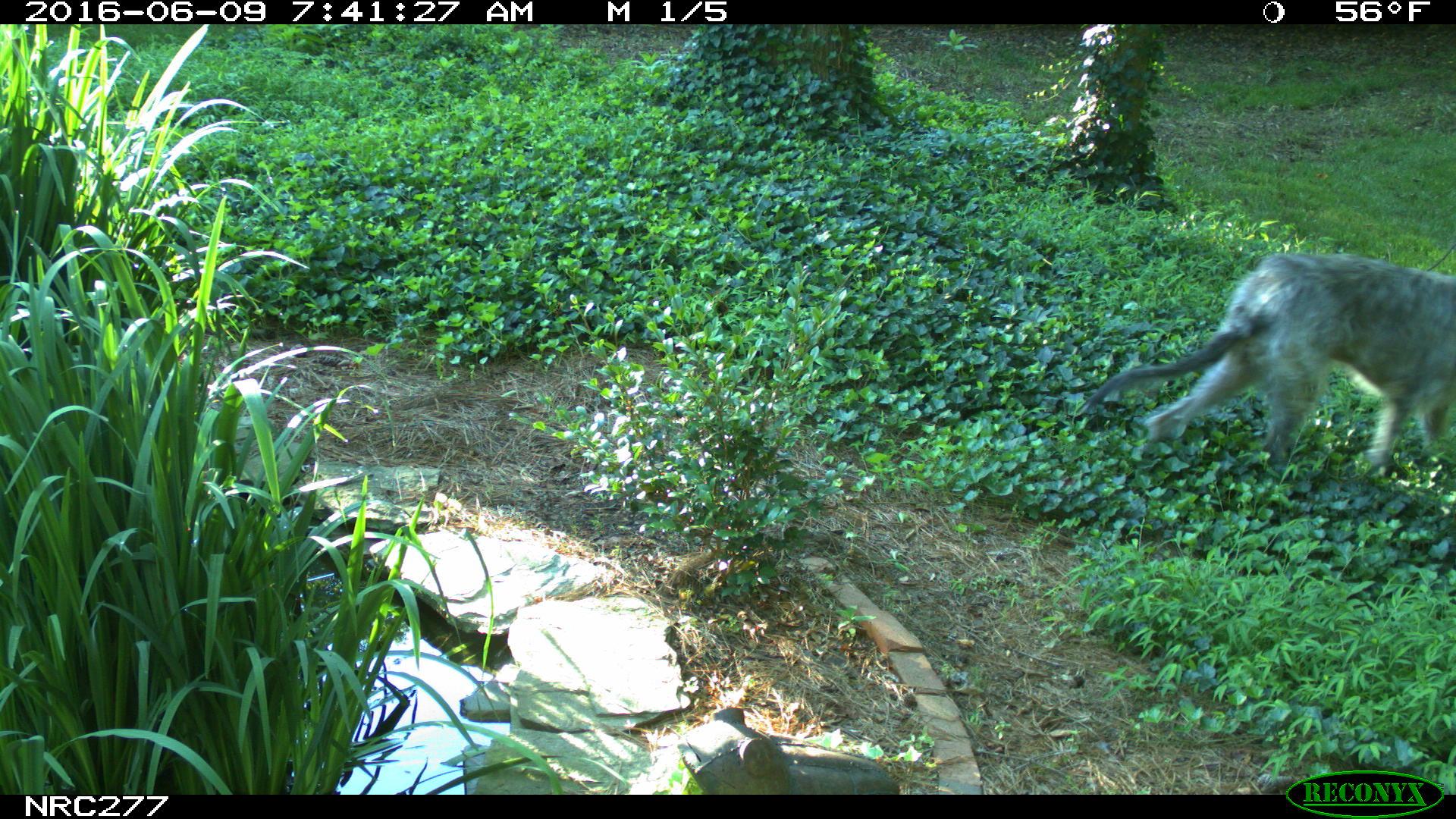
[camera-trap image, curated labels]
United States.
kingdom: Animalia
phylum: Chordata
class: Mammalia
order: Carnivora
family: Canidae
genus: Canis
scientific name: Canis familiaris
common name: domestic dog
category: Dog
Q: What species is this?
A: Dog (domestic dog) (Canis familiaris).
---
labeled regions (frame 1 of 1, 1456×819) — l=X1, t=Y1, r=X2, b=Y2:
Dog: l=1075, t=237, r=1456, b=495